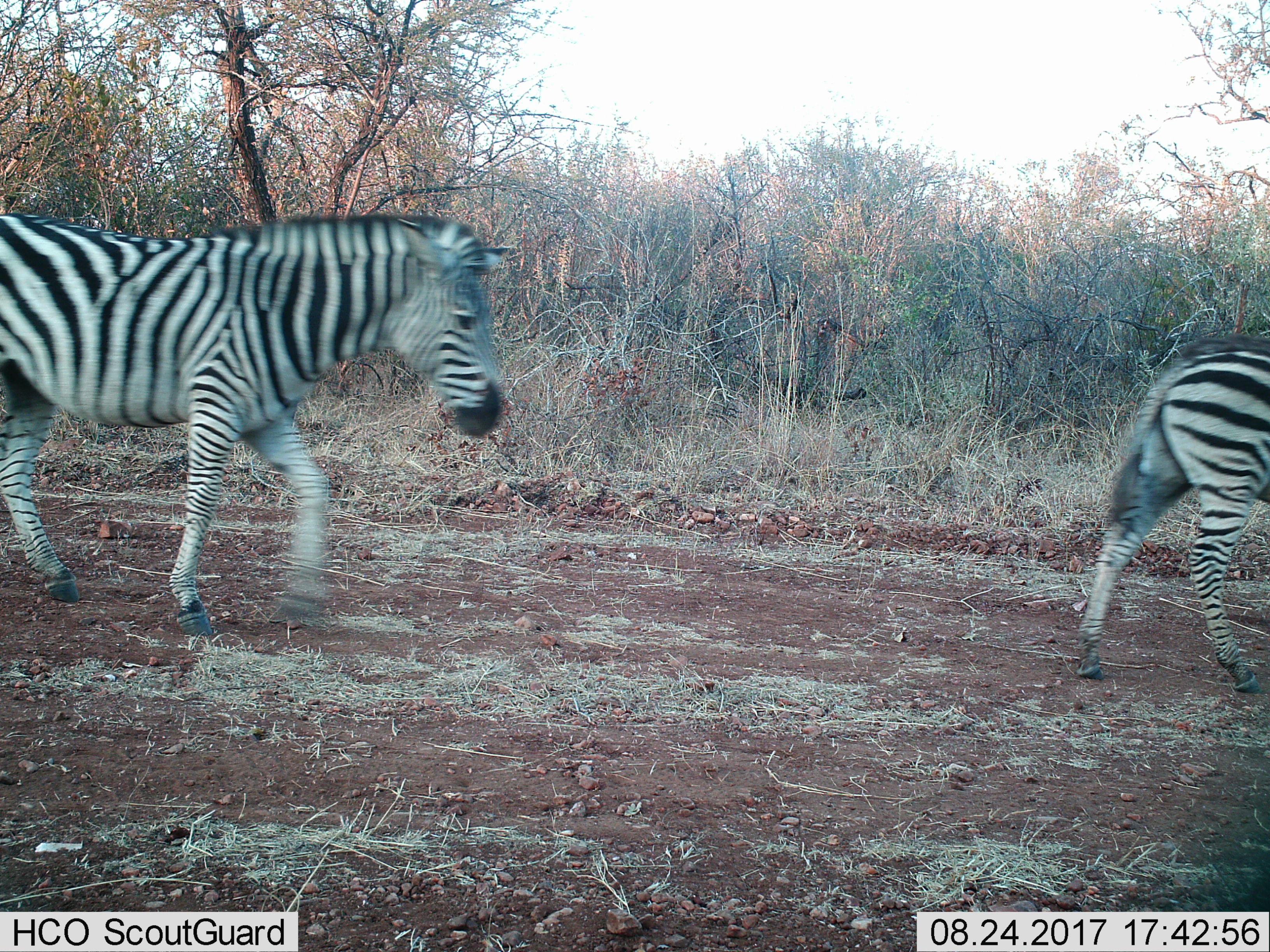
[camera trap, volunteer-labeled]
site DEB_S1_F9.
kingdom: Animalia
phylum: Chordata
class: Mammalia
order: Perissodactyla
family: Equidae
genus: Equus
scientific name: Equus quagga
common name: plains zebra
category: zebraplains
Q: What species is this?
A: Zebraplains (plains zebra) (Equus quagga).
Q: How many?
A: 2.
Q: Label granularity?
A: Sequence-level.